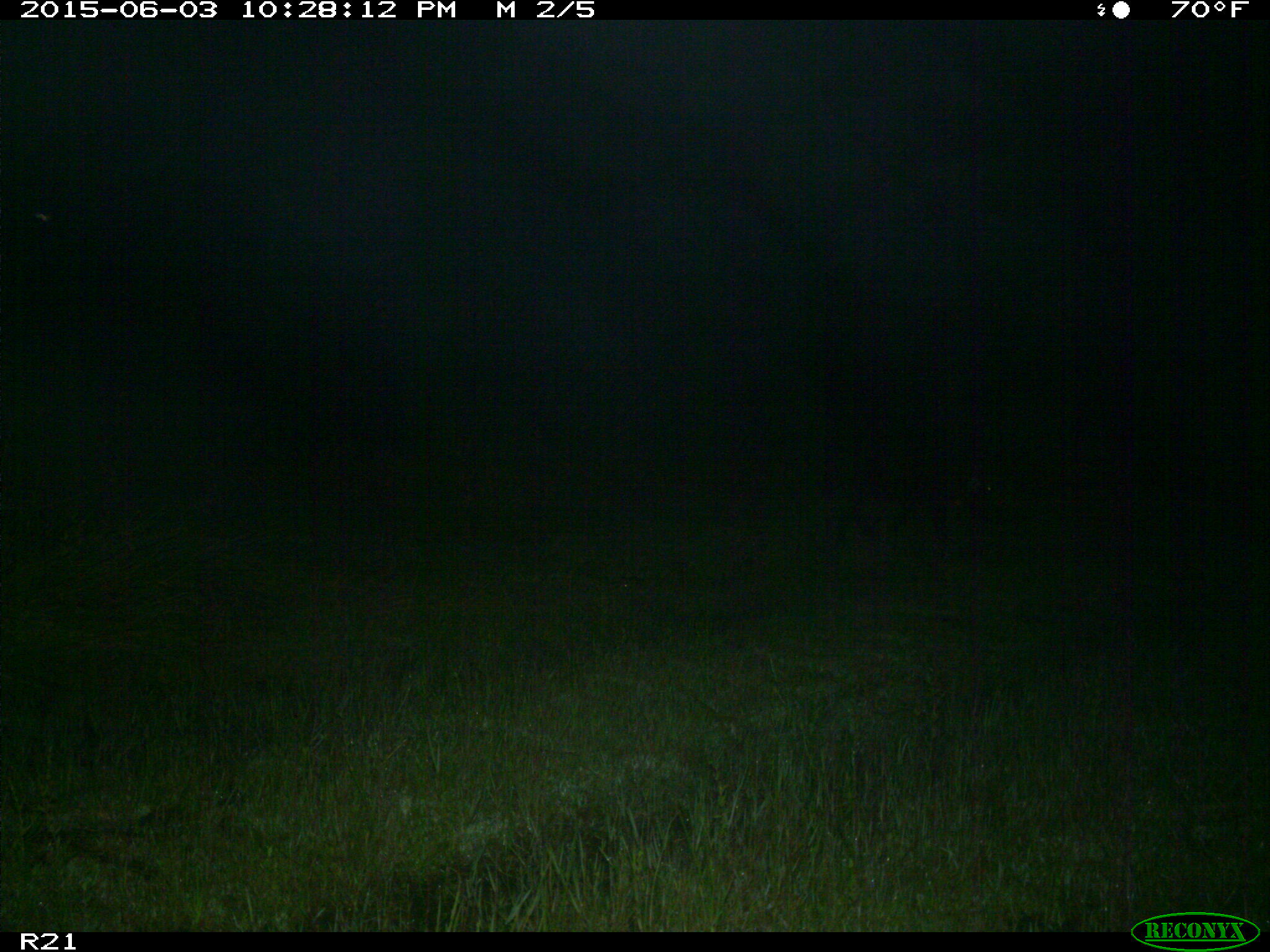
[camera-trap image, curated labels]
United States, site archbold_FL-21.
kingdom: Animalia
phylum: Chordata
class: Mammalia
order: Artiodactyla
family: Suidae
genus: Sus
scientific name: Sus scrofa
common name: wild boar